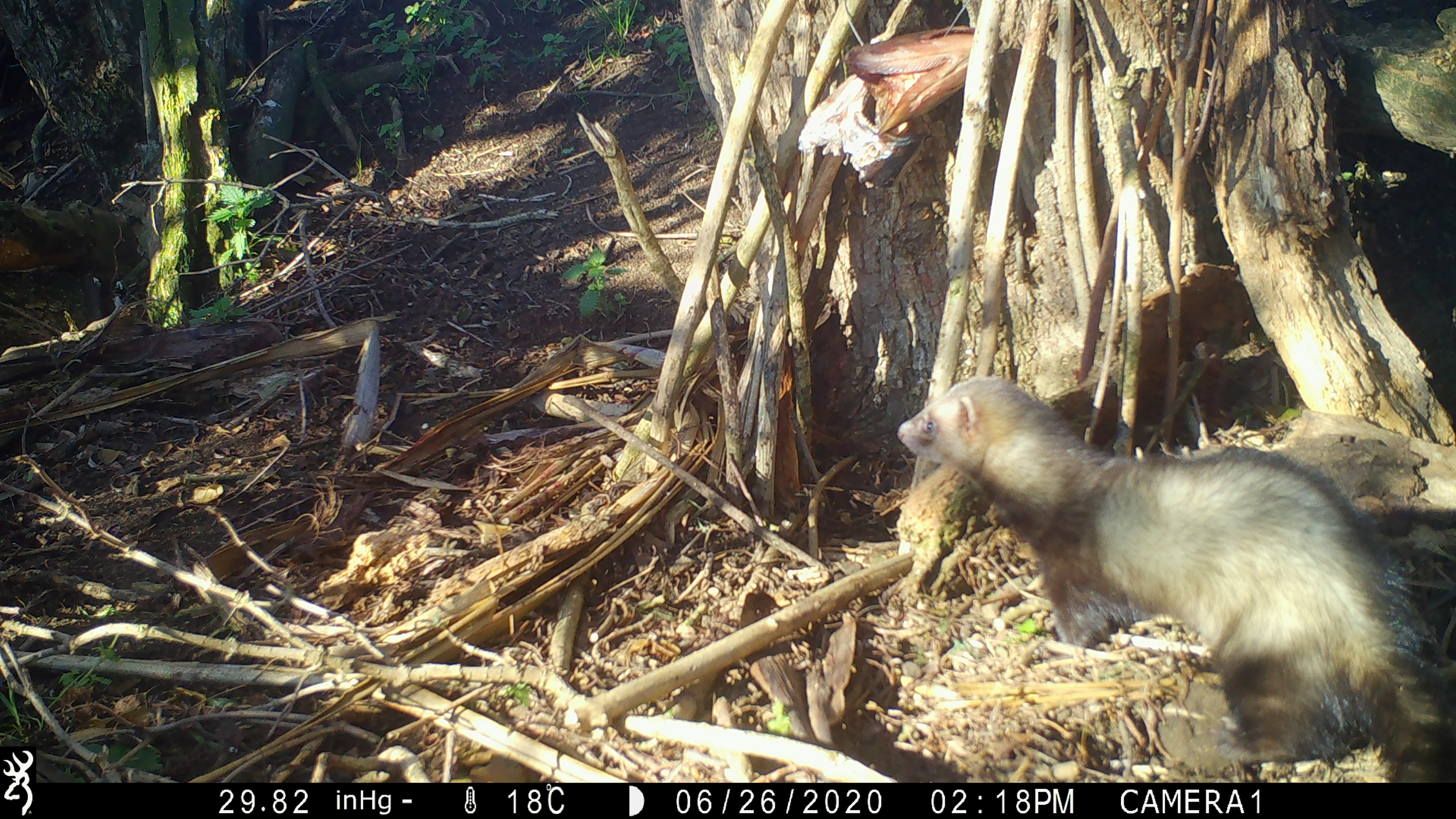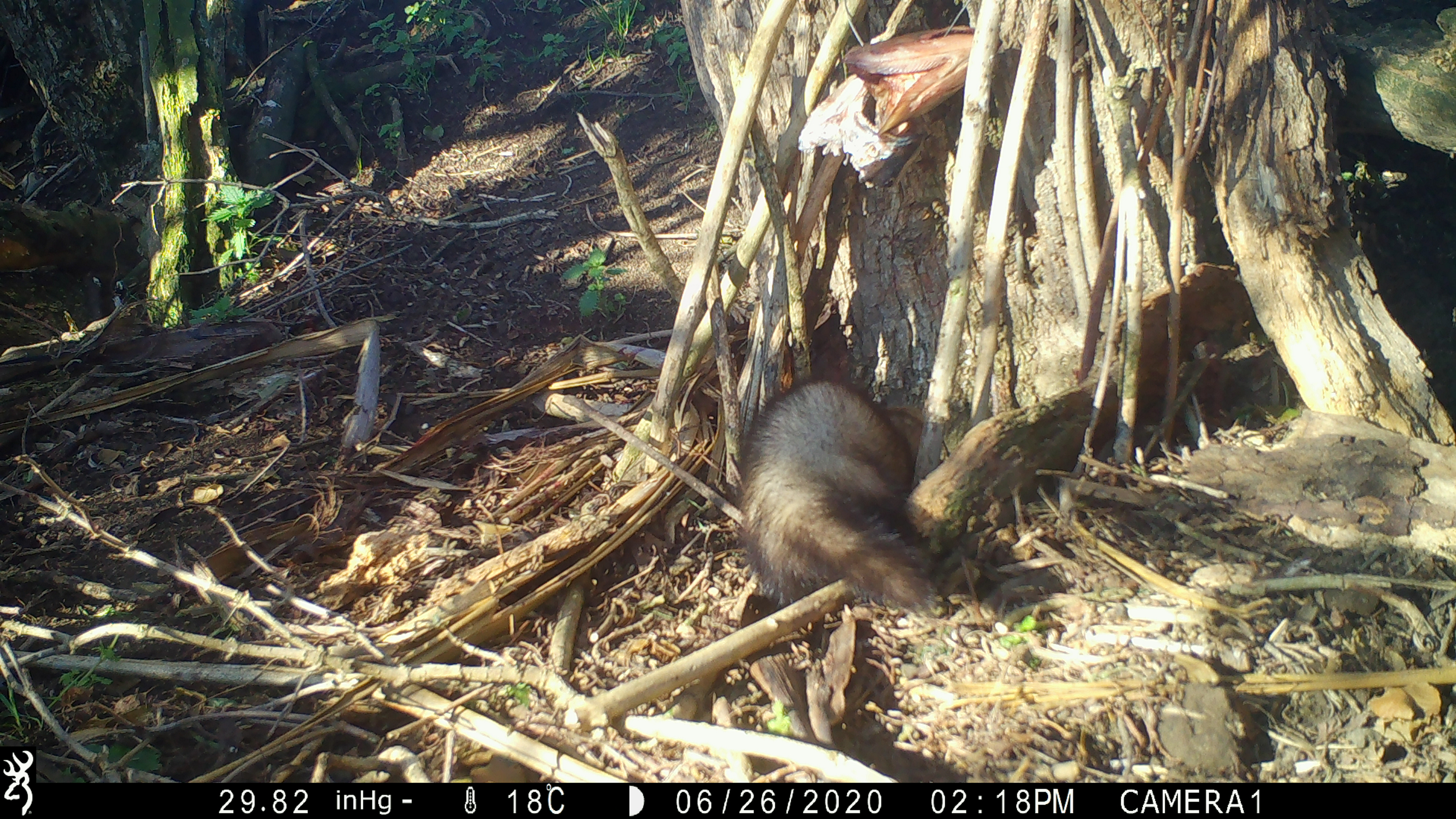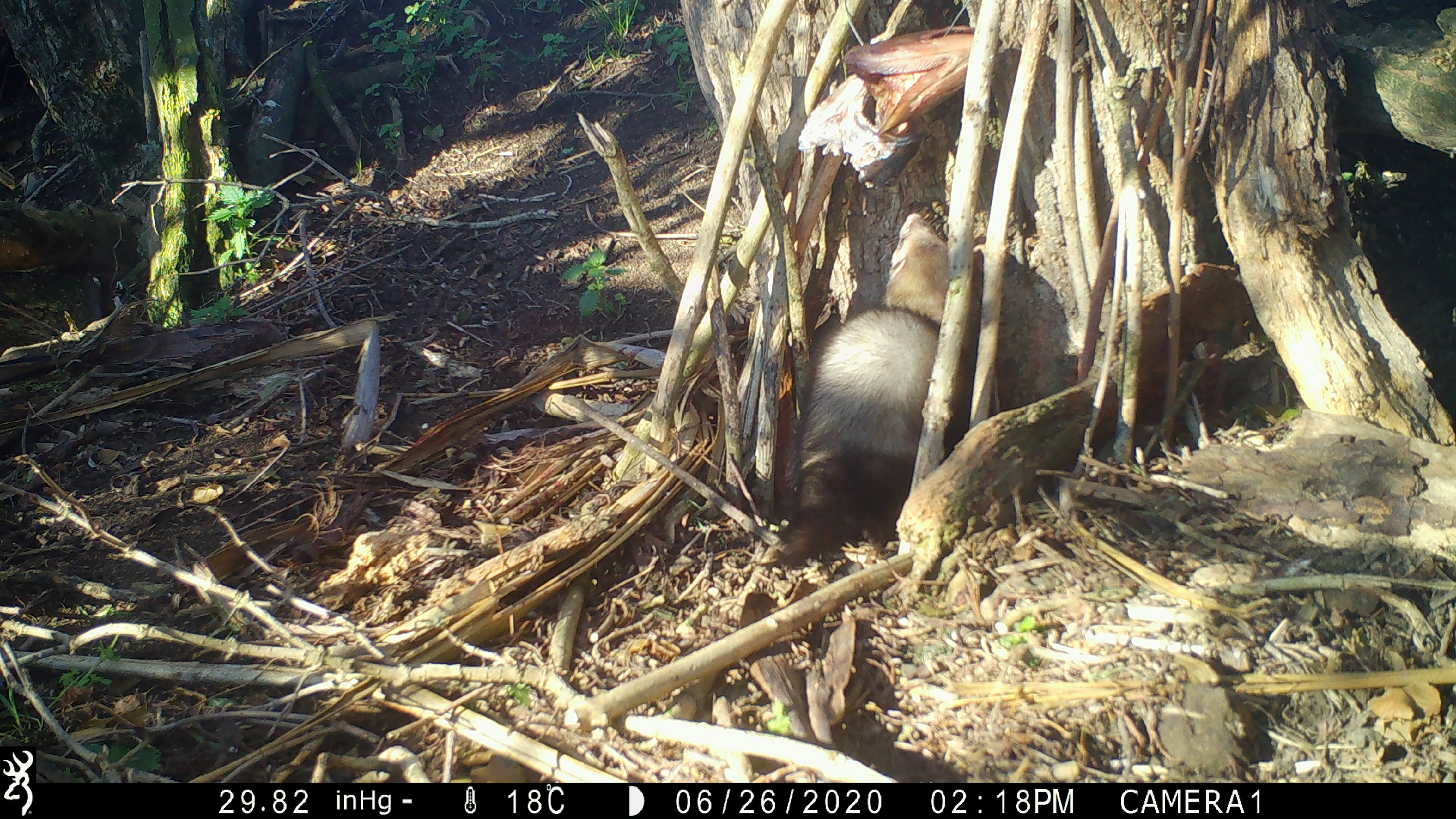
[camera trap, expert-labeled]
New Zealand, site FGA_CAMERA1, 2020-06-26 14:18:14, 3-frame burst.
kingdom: Animalia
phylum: Chordata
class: Mammalia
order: Carnivora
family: Mustelidae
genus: Mustela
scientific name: Mustela furo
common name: ferret